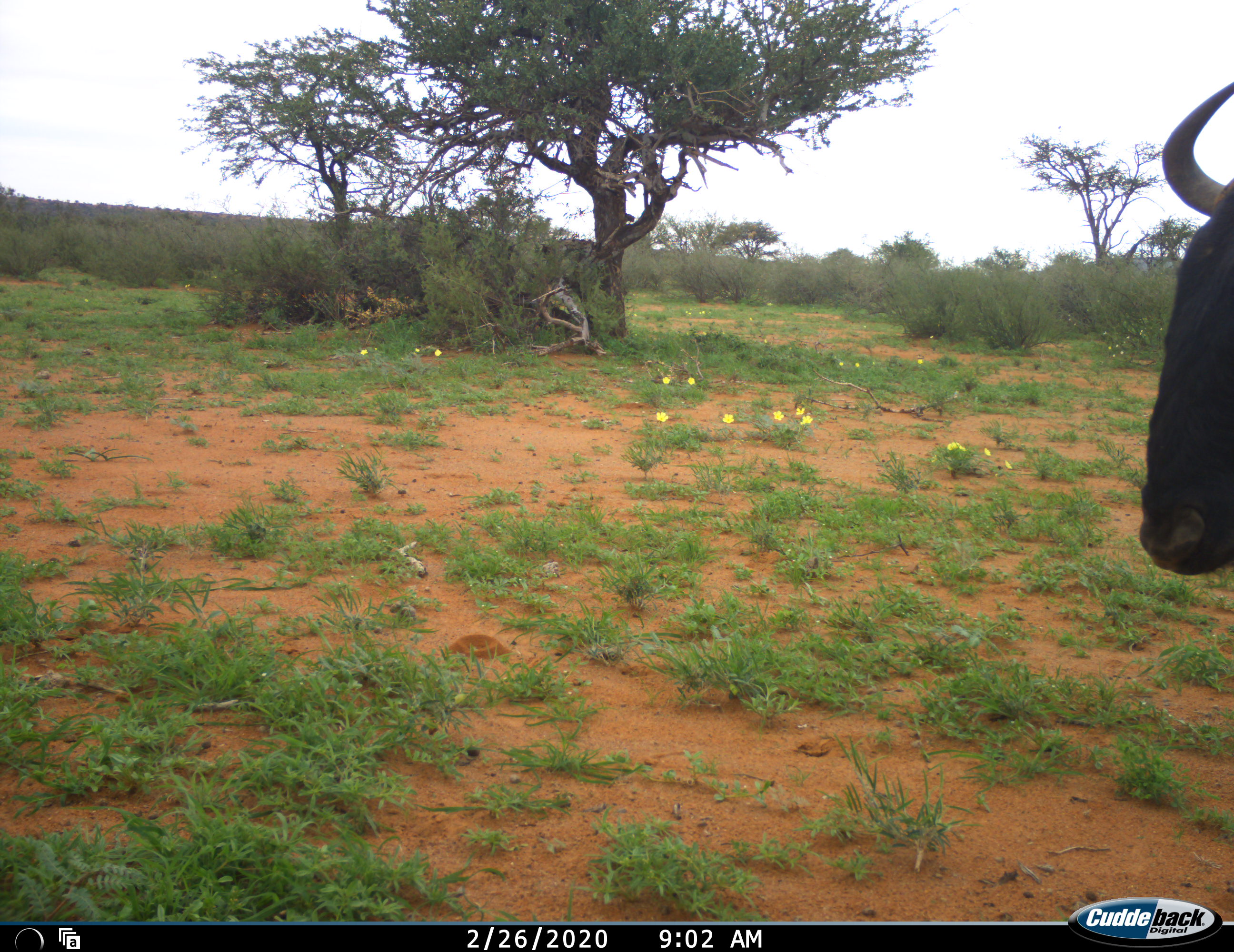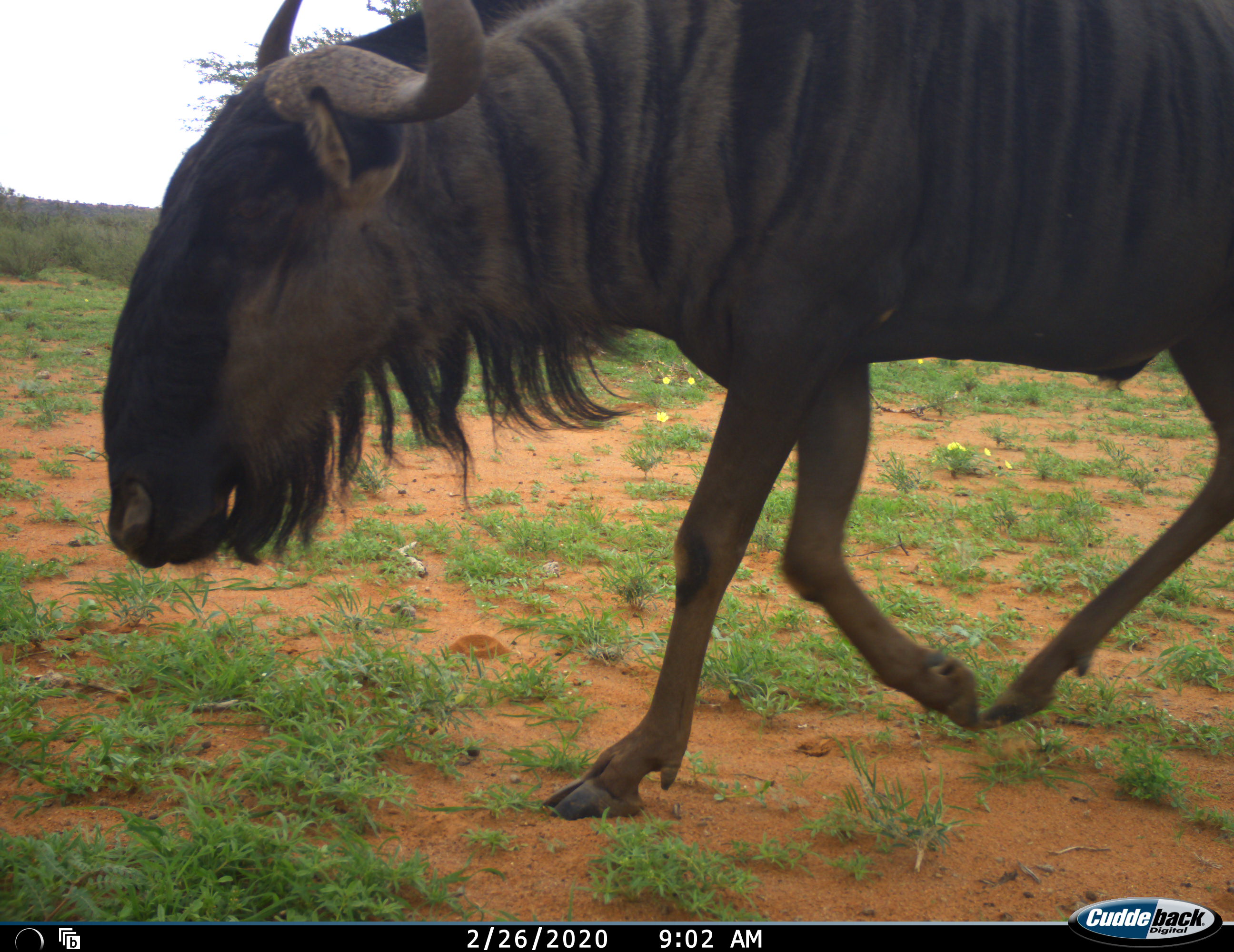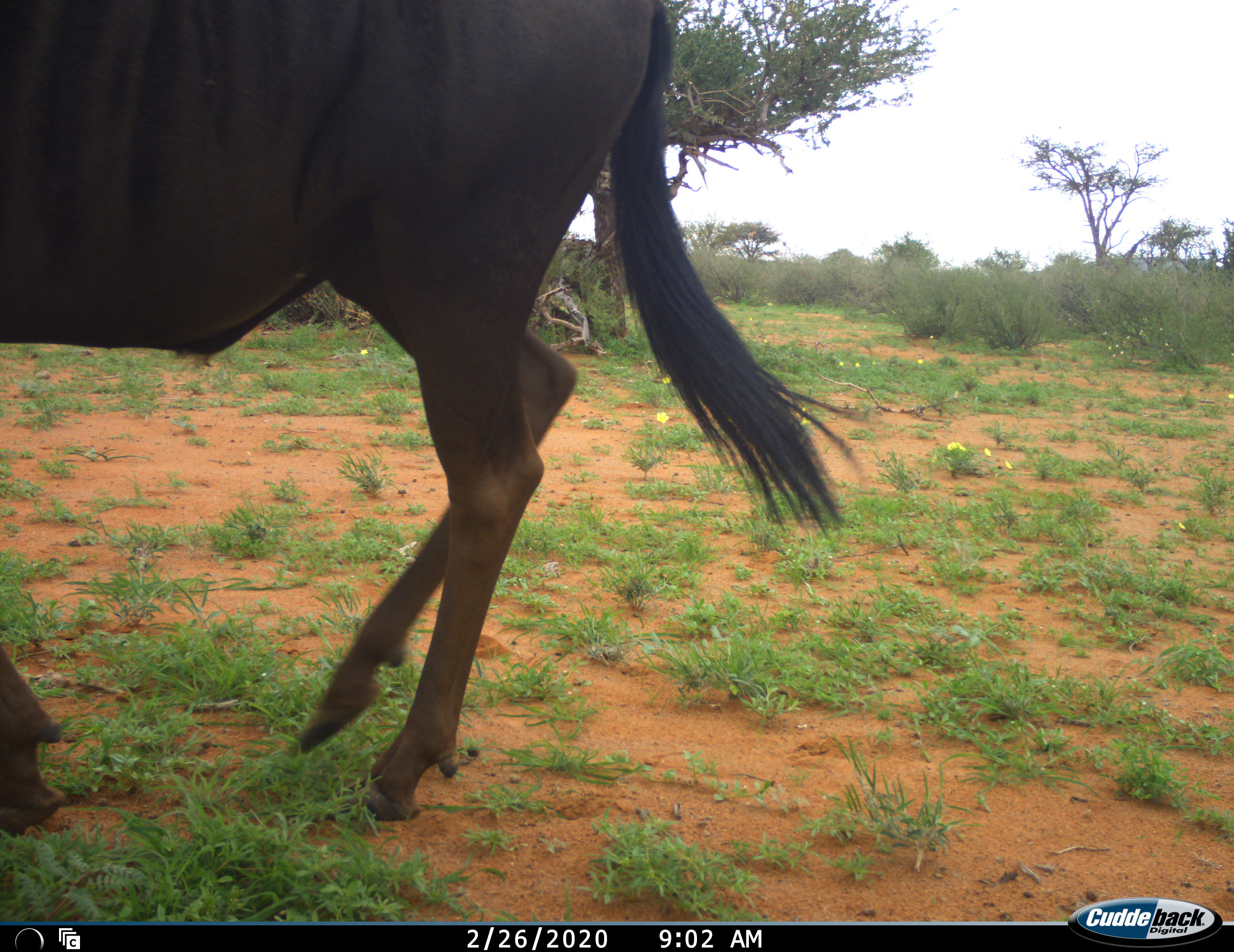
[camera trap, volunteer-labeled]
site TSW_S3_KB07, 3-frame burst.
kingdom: Animalia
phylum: Chordata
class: Mammalia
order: Artiodactyla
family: Bovidae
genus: Connochaetes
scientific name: Connochaetes taurinus taurinus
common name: blue wildebeest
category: wildebeestblue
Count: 1.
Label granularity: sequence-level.